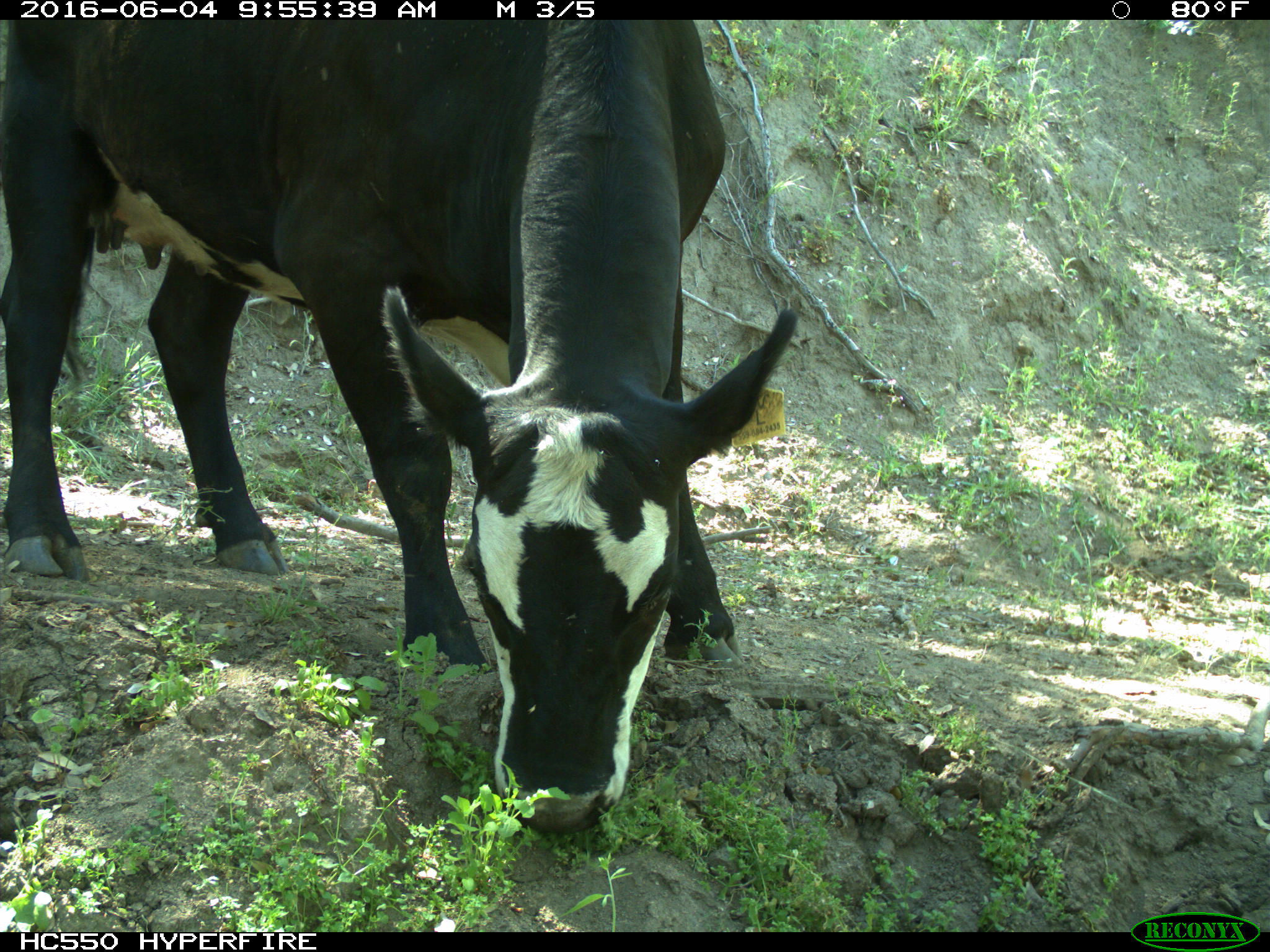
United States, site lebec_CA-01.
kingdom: Animalia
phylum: Chordata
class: Mammalia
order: Artiodactyla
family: Bovidae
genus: Bos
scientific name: Bos taurus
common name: domestic cow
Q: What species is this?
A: Bos taurus (domestic cow).